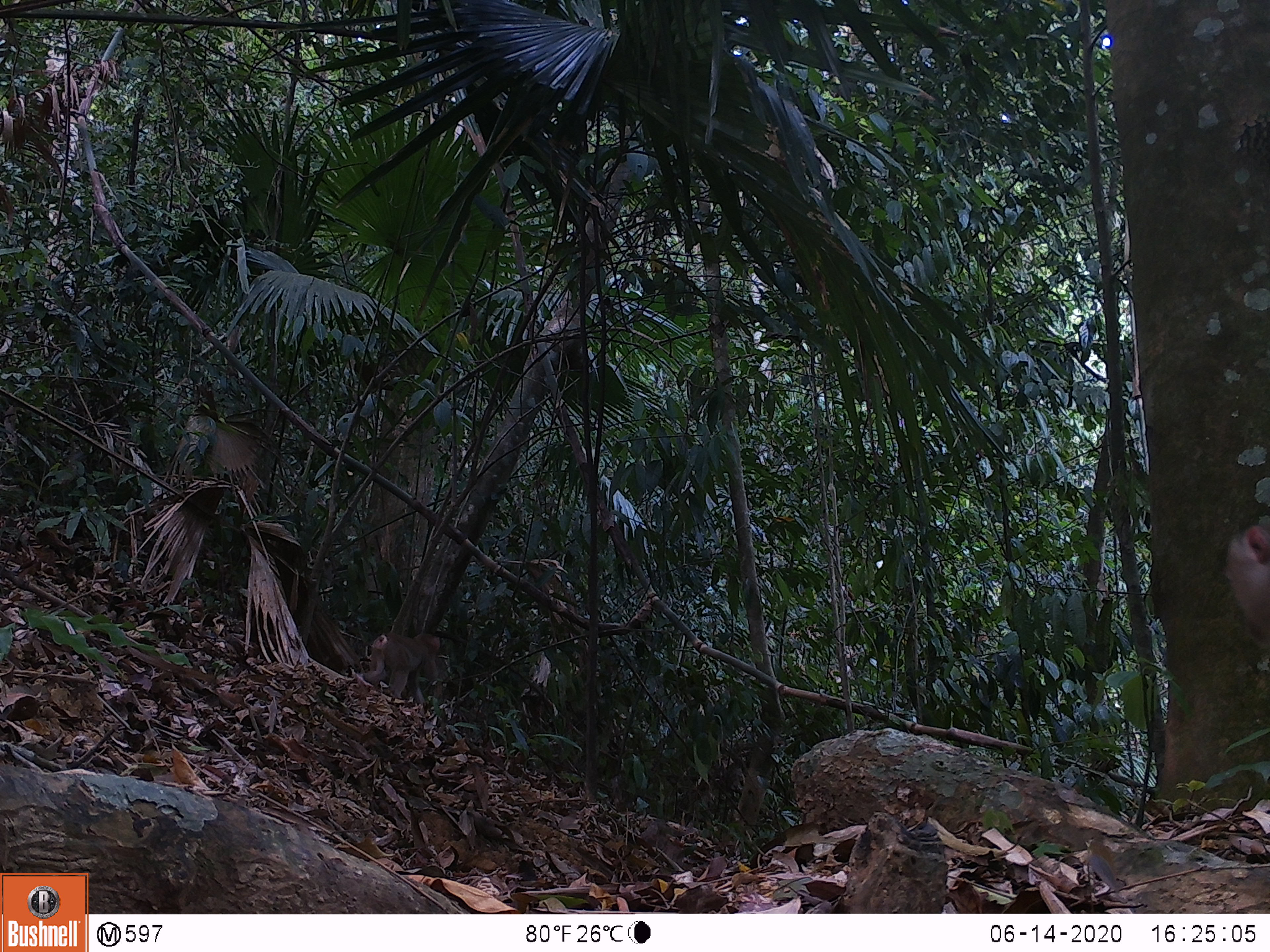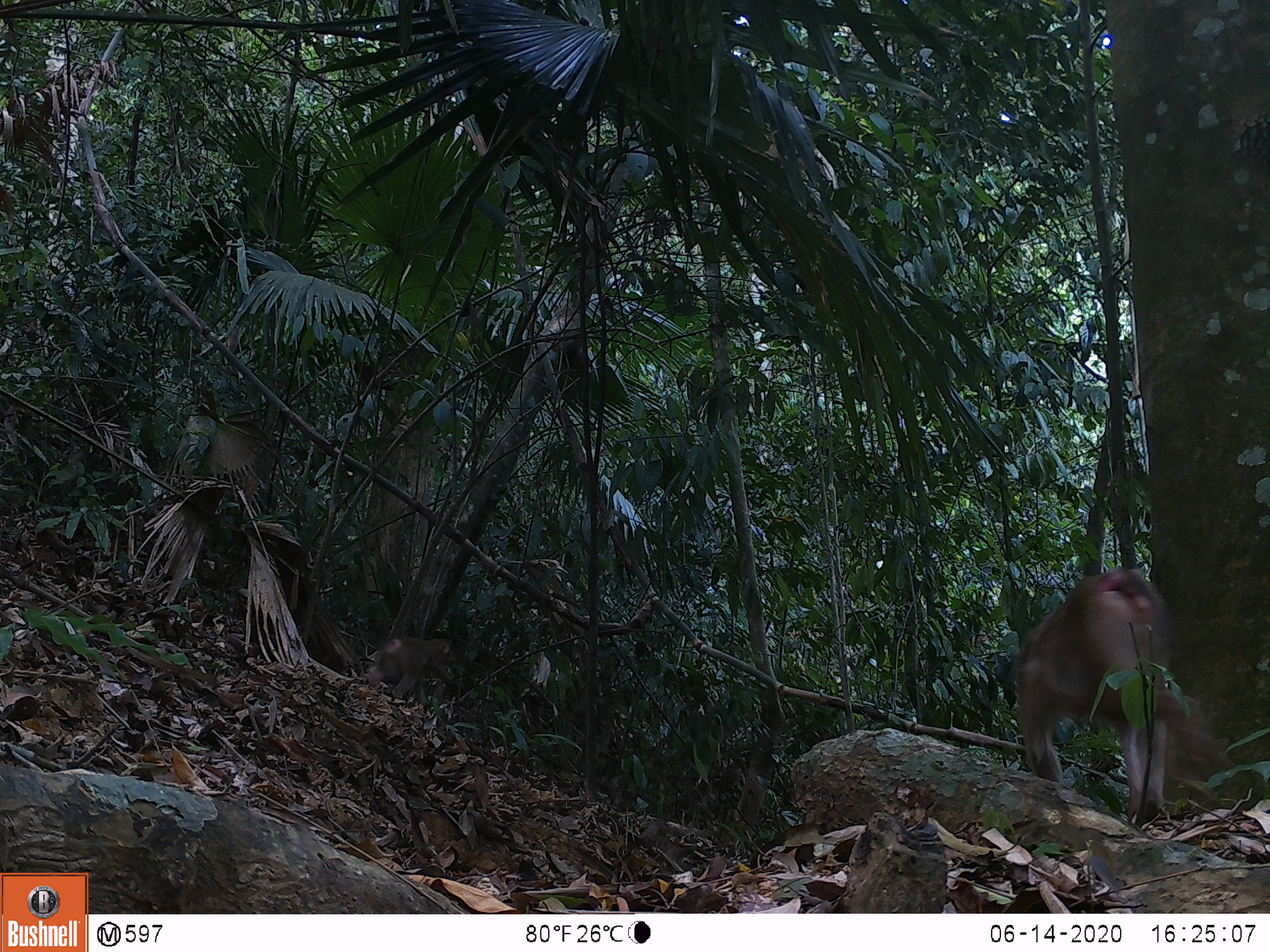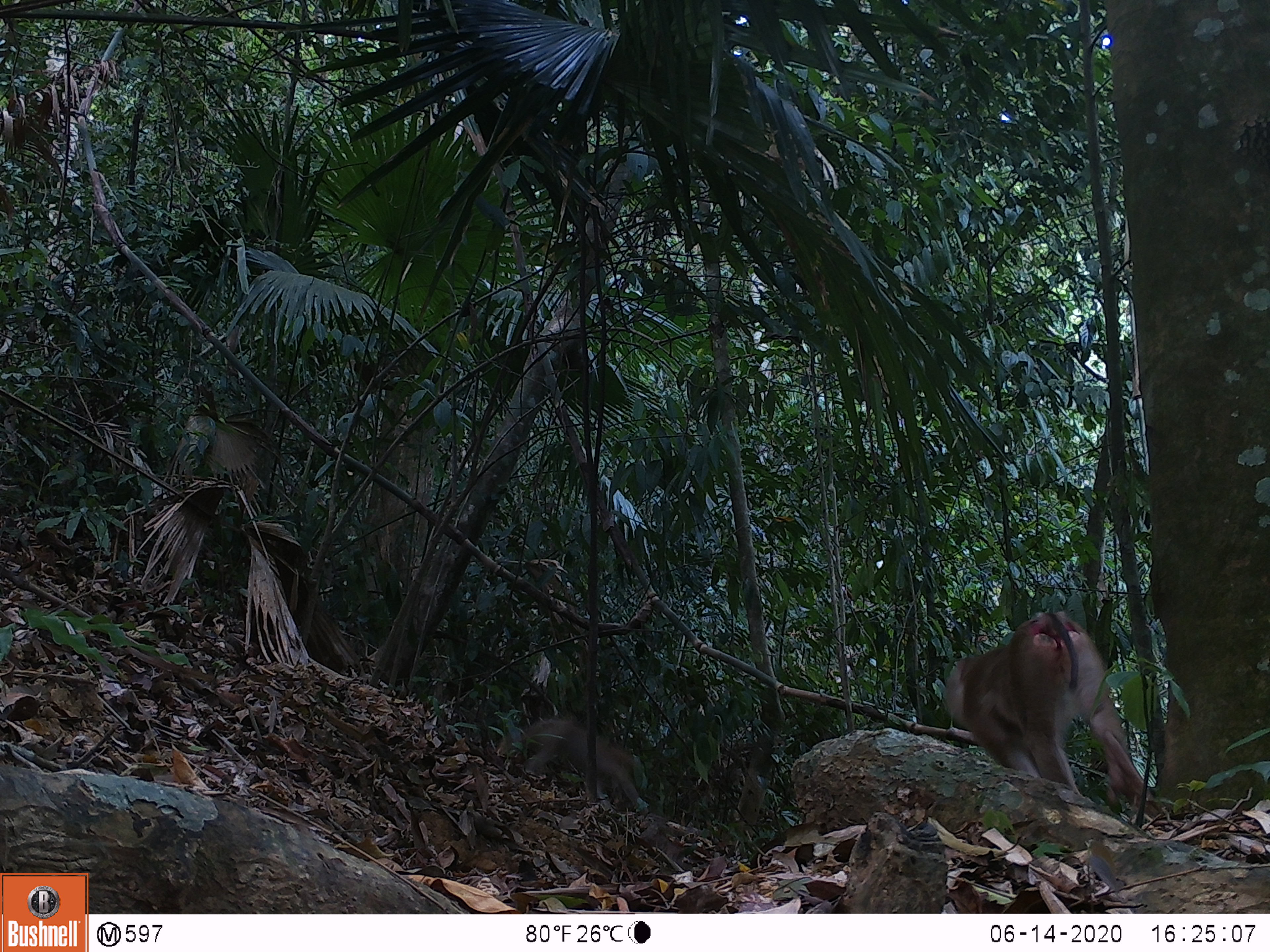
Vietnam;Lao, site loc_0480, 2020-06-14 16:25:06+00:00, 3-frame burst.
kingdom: Animalia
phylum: Chordata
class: Mammalia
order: Primates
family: Cercopithecidae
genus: Macaca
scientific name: Macaca nemestrina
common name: pig-tailed macaque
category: pig tailed macaque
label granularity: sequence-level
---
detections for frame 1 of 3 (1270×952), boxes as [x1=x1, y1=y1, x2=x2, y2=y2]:
pig tailed macaque: [x1=1222, y1=523, x2=1270, y2=649]; [x1=361, y1=632, x2=440, y2=705]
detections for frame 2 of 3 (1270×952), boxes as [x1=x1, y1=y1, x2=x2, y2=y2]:
pig tailed macaque: [x1=1017, y1=569, x2=1232, y2=827]; [x1=367, y1=636, x2=454, y2=706]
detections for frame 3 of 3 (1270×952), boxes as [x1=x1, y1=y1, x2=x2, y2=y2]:
pig tailed macaque: [x1=943, y1=611, x2=1155, y2=815]; [x1=495, y1=718, x2=649, y2=818]